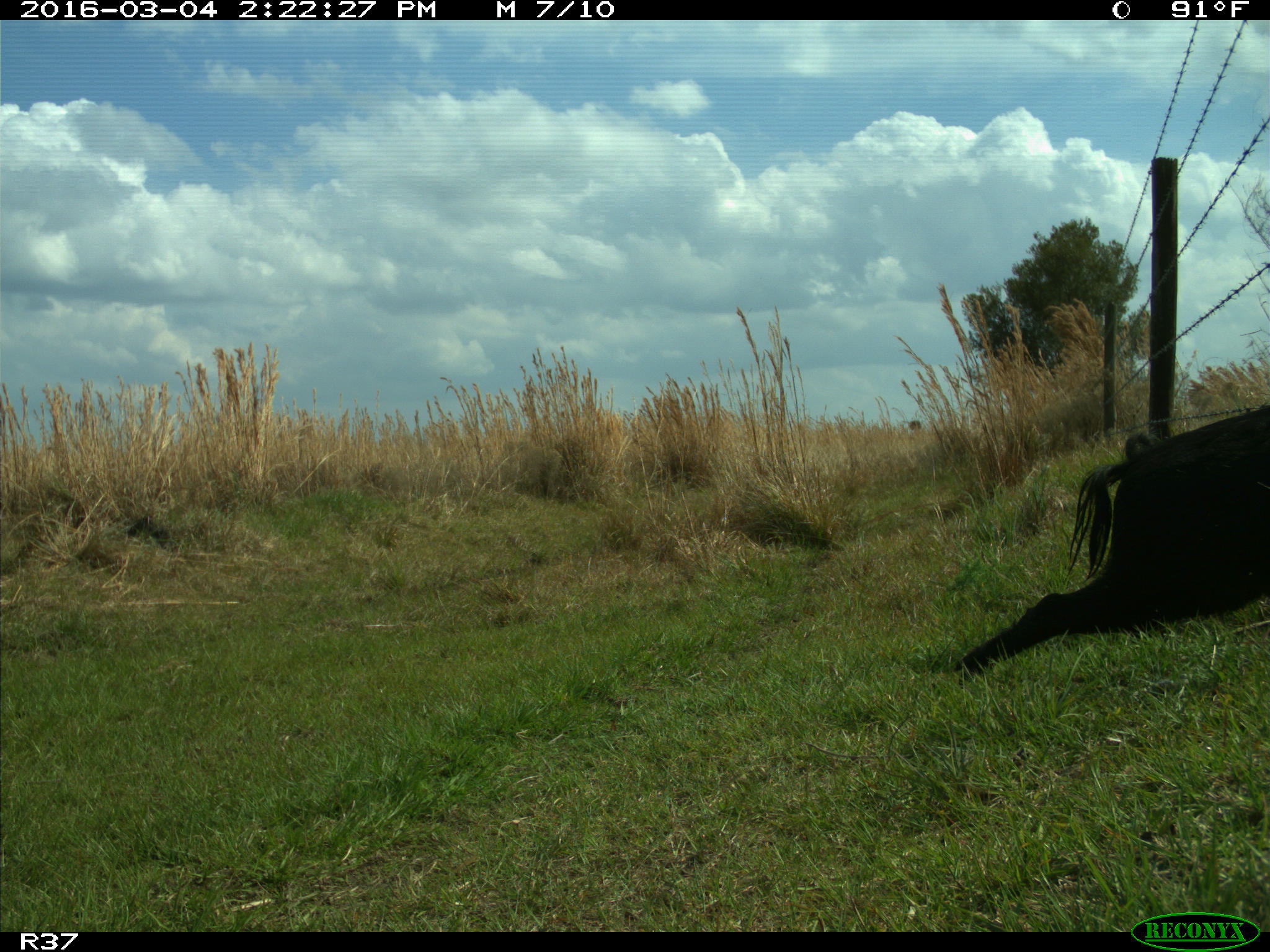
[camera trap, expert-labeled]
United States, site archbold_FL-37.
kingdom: Animalia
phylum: Chordata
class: Mammalia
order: Artiodactyla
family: Suidae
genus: Sus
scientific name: Sus scrofa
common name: wild boar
Sus scrofa (wild boar).